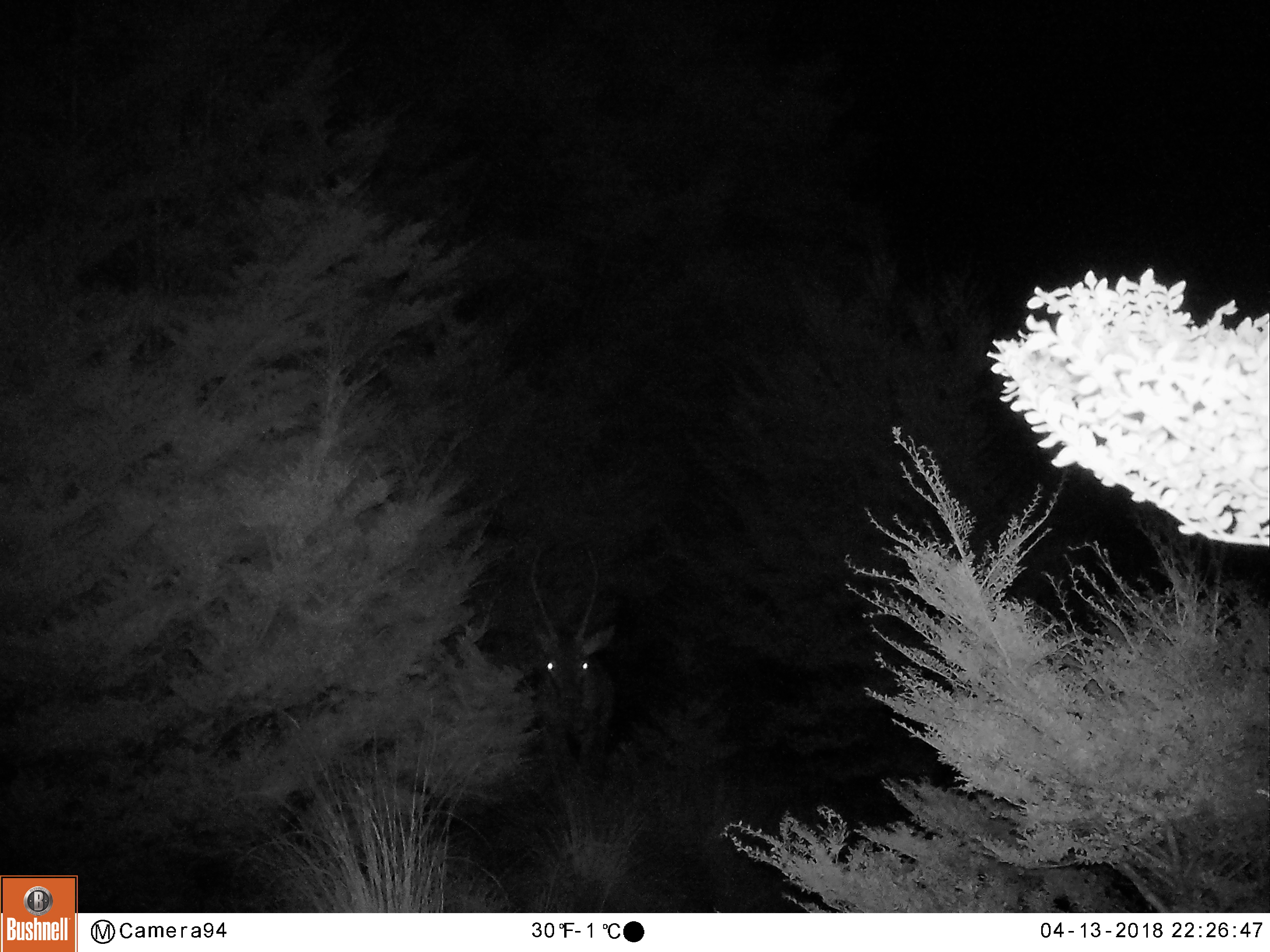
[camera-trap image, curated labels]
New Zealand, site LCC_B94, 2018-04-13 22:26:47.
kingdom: Animalia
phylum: Chordata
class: Mammalia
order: Artiodactyla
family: Cervidae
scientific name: Cervidae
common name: deer